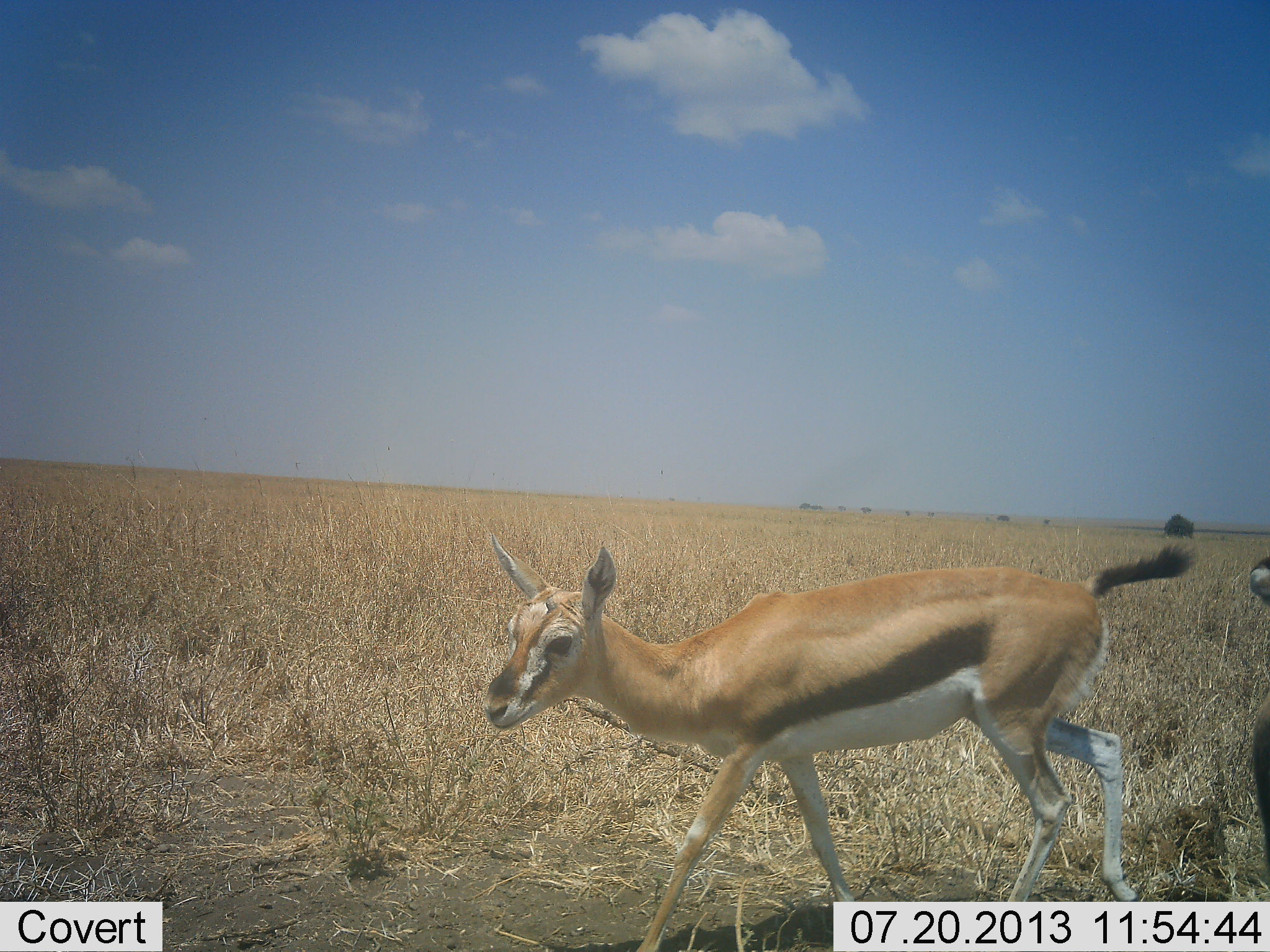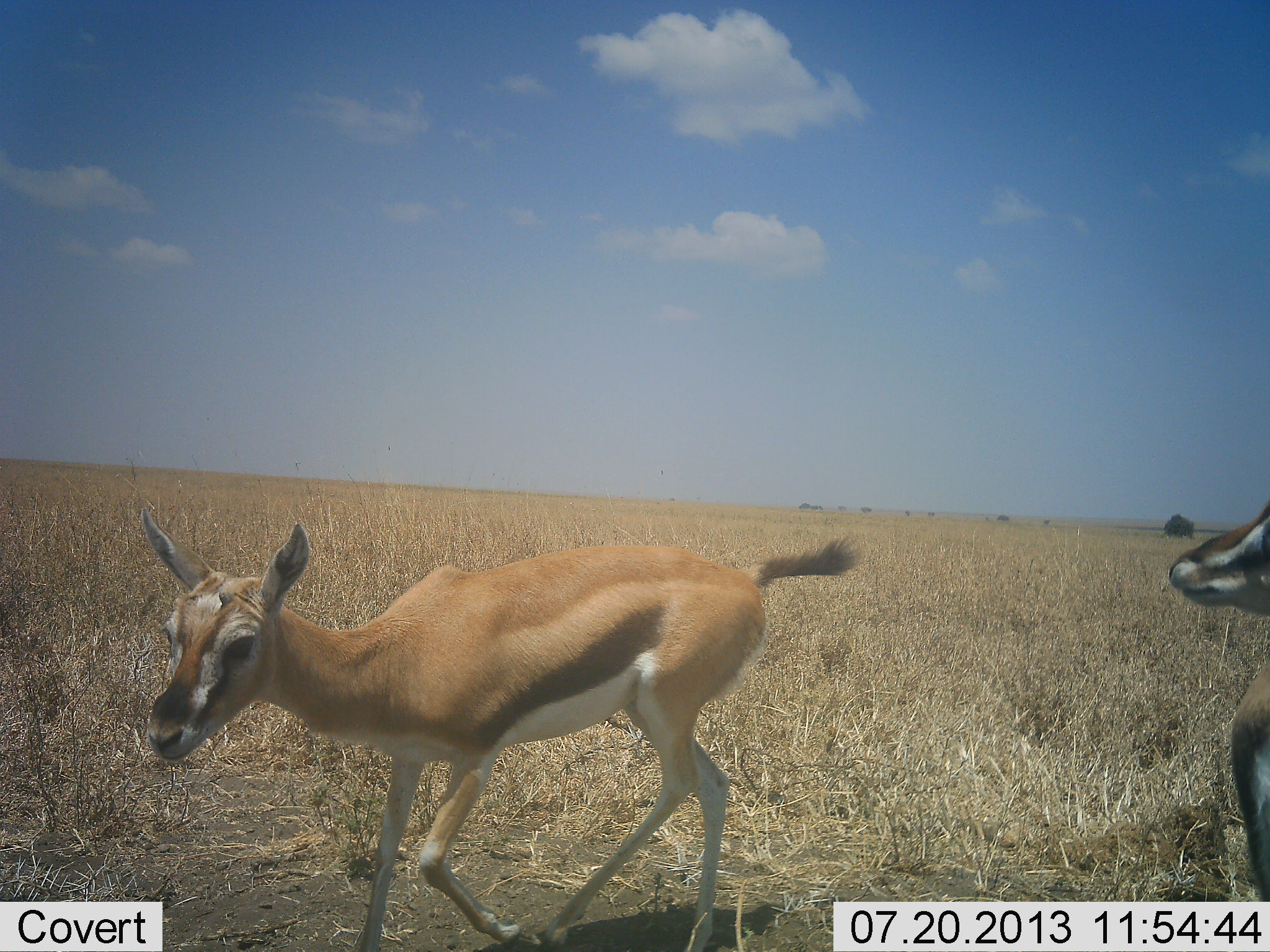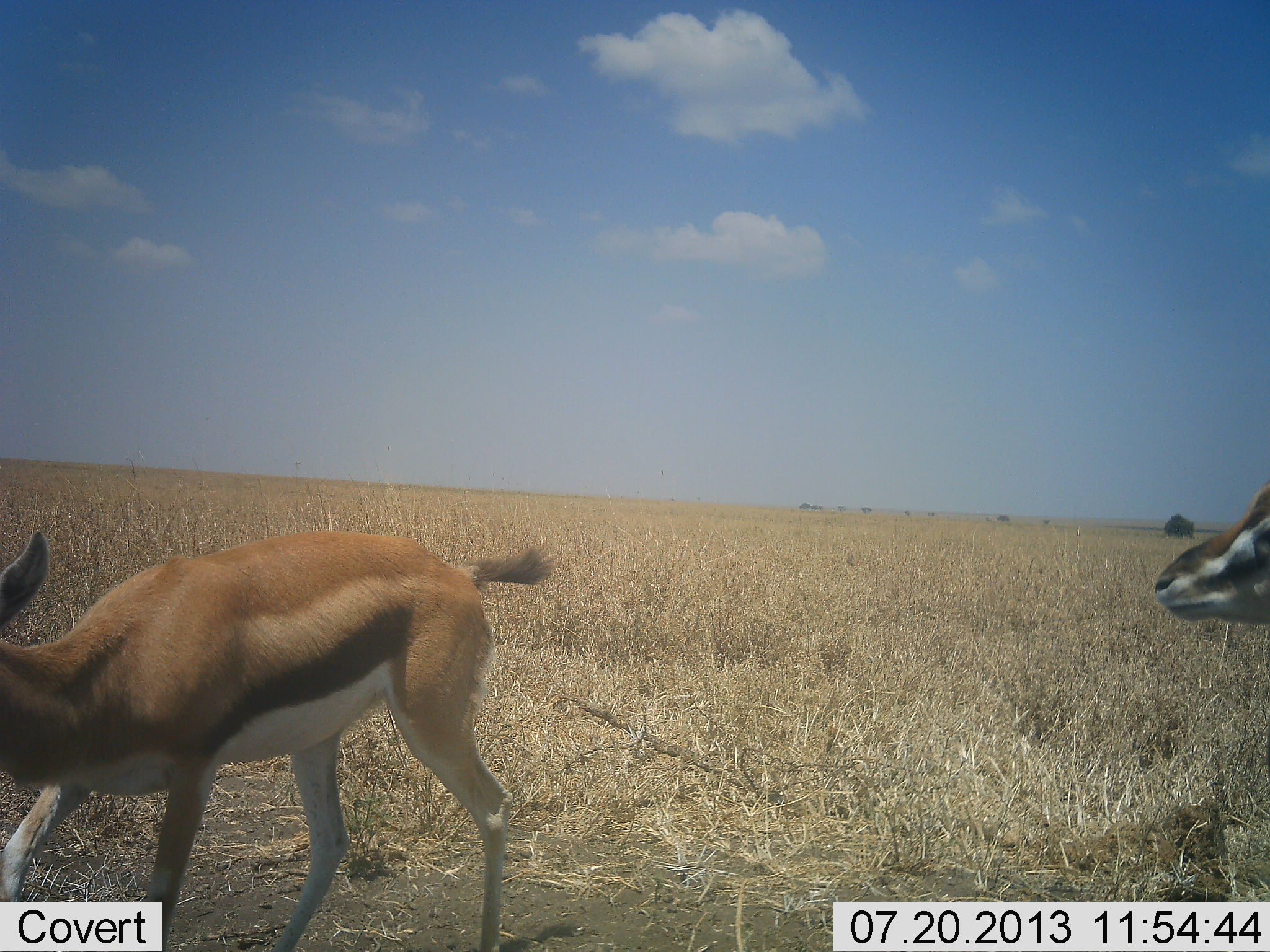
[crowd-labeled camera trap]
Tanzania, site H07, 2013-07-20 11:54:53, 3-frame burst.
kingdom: Animalia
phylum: Chordata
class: Mammalia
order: Artiodactyla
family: Bovidae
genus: Eudorcas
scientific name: Eudorcas thomsonii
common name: thomson's gazelle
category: gazellethomsons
Gazellethomsons (thomson's gazelle) (Eudorcas thomsonii), count 2. Behavior (volunteer vote fractions): standing 15%, resting 0%, moving 82%, interacting 15%. Young present (vote fraction): 17%. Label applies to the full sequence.